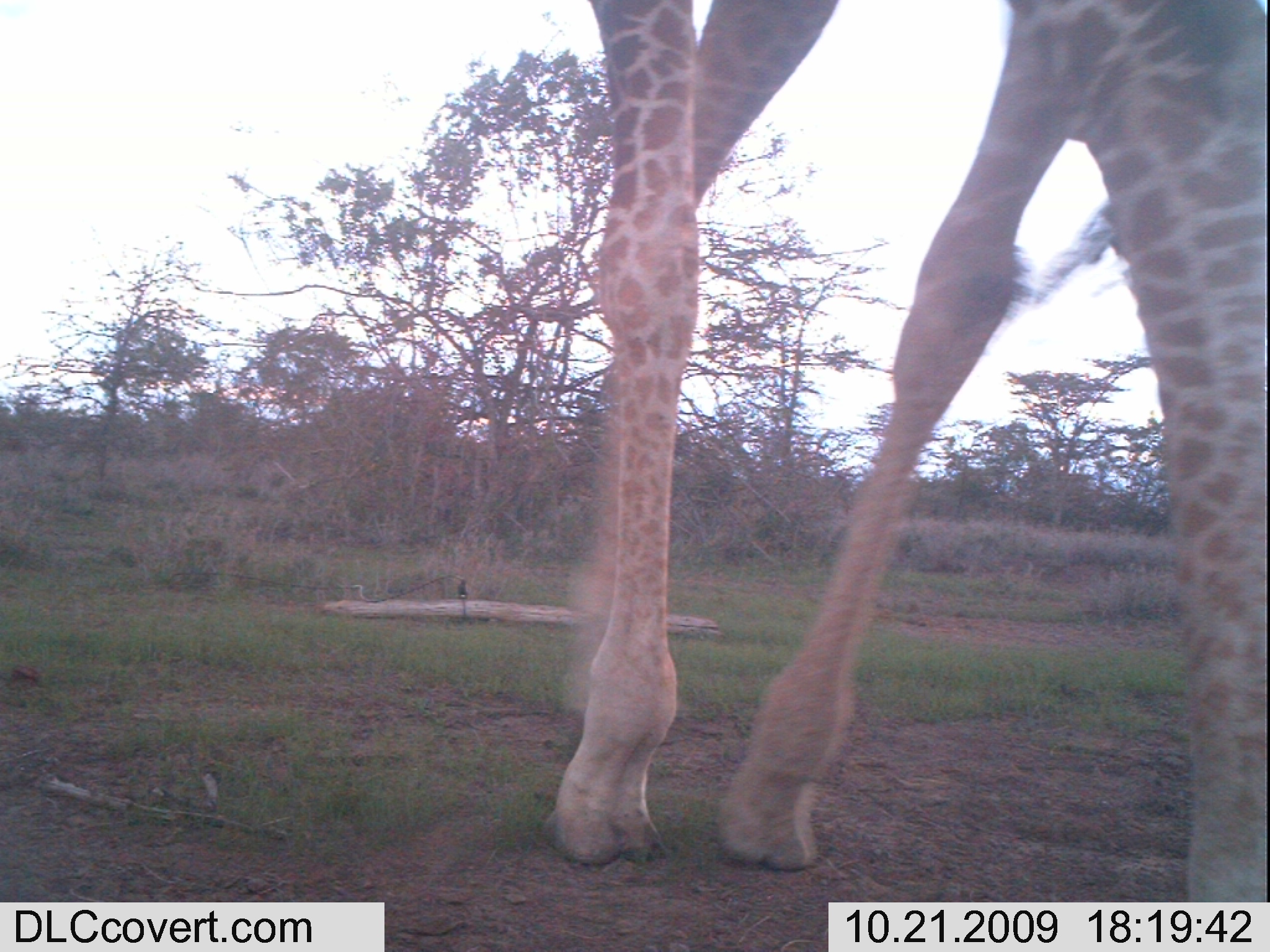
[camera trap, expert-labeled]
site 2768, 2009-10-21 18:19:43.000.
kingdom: Animalia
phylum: Chordata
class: Mammalia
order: Artiodactyla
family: Giraffidae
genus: Giraffa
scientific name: Giraffa camelopardalis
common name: giraffe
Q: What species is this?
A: Giraffa camelopardalis (giraffe).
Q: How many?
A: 1.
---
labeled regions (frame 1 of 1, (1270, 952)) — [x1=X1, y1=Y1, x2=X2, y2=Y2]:
giraffa camelopardalis: [x1=530, y1=0, x2=1270, y2=897]